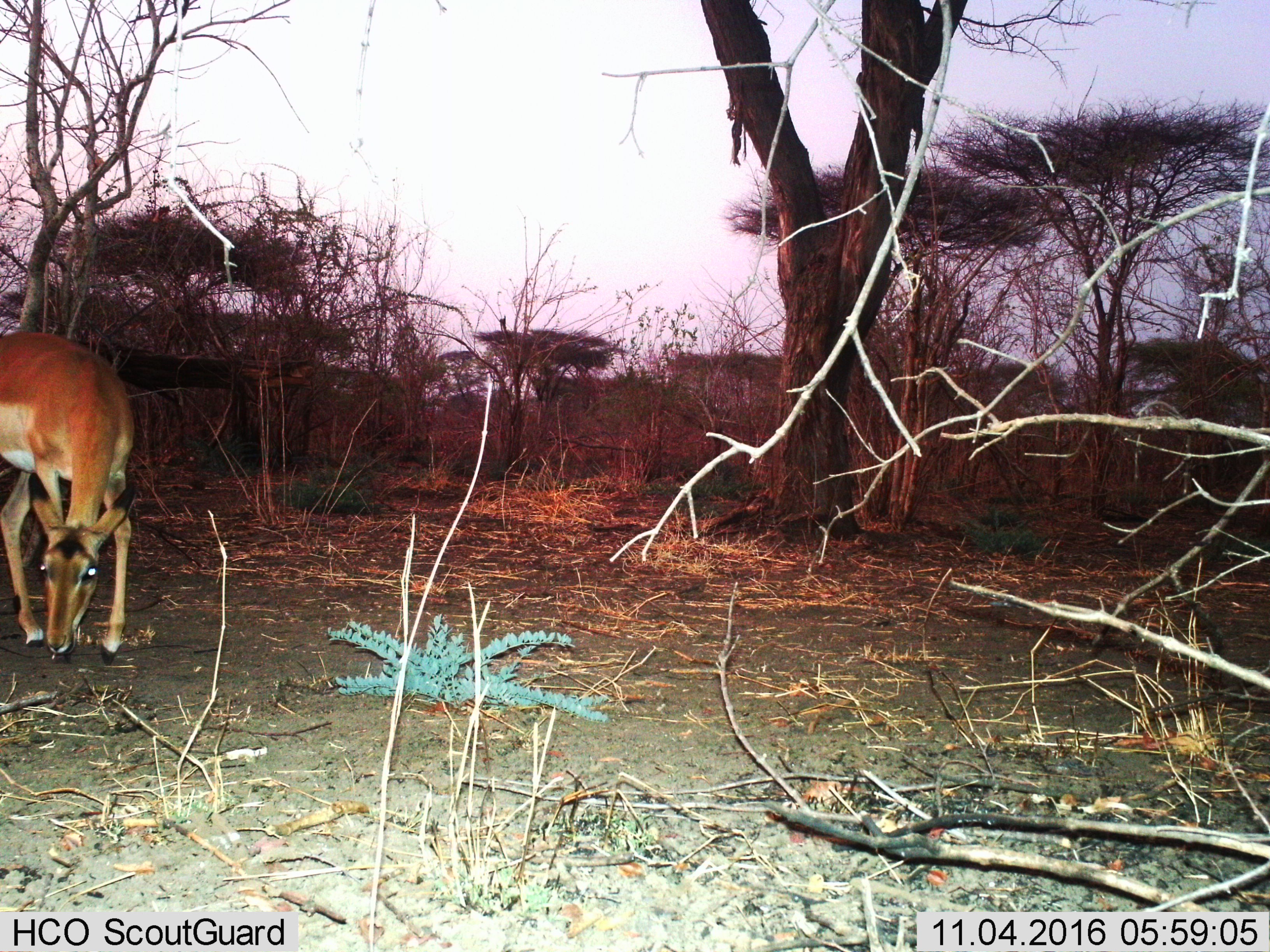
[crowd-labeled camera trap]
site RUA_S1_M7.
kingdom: Animalia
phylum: Chordata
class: Mammalia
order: Artiodactyla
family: Bovidae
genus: Aepyceros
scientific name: Aepyceros melampus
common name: impala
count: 1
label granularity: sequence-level